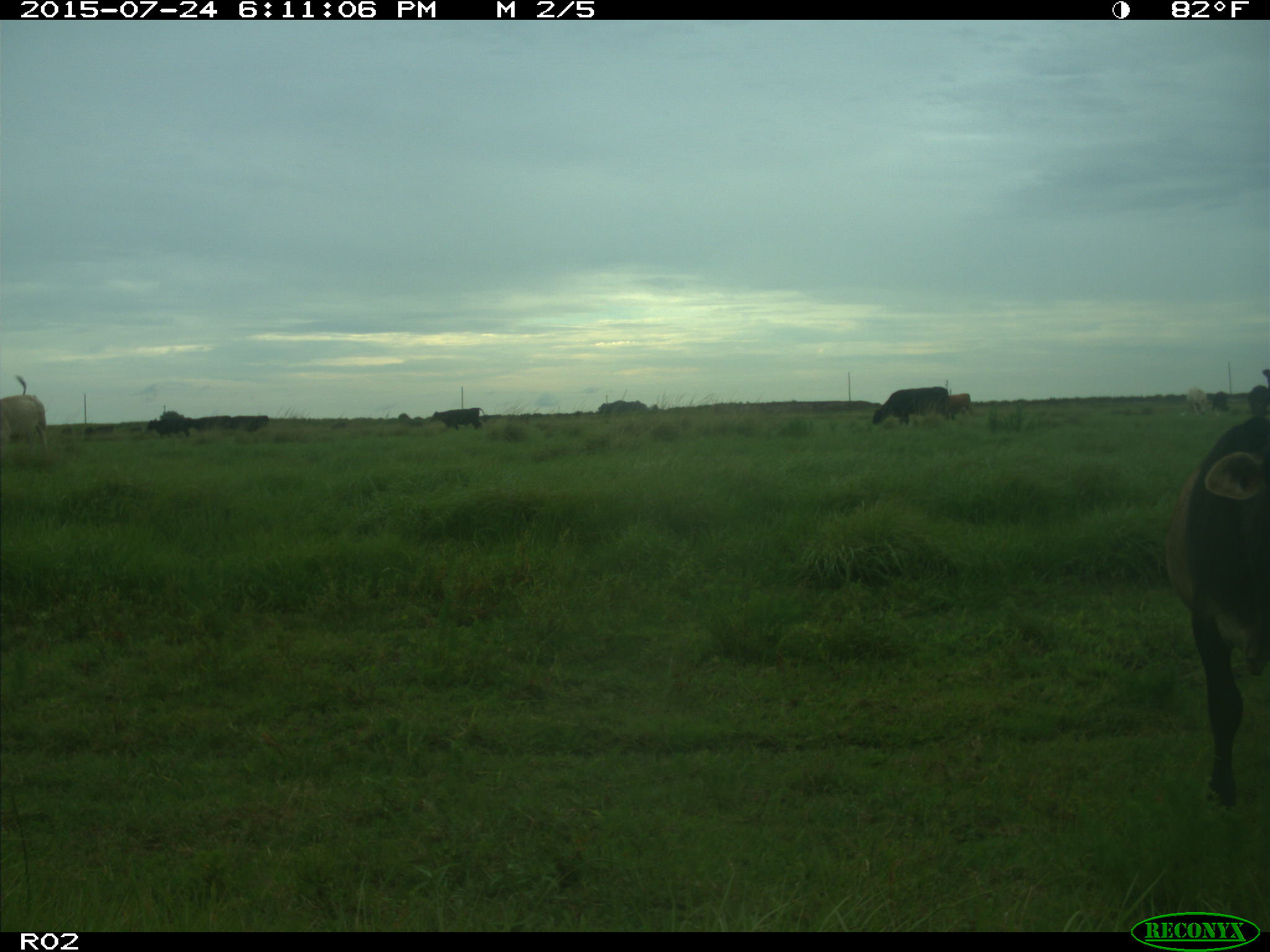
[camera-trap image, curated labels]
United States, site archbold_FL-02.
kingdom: Animalia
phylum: Chordata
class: Mammalia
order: Artiodactyla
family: Bovidae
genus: Bos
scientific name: Bos taurus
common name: domestic cow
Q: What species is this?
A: Bos taurus (domestic cow).